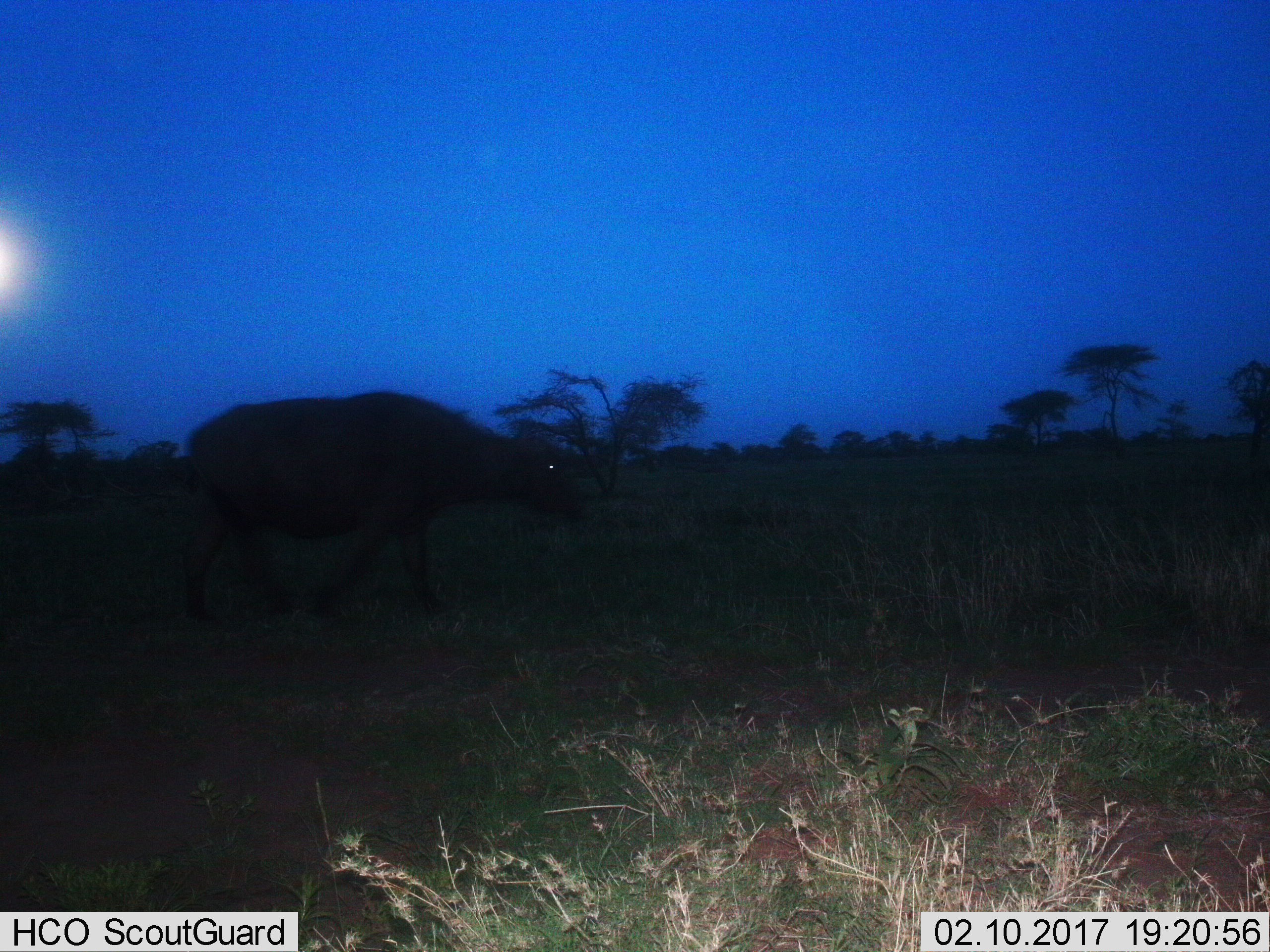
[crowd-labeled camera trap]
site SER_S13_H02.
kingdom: Animalia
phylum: Chordata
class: Mammalia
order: Artiodactyla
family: Bovidae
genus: Syncerus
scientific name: Syncerus caffer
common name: african buffalo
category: buffalo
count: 1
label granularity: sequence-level